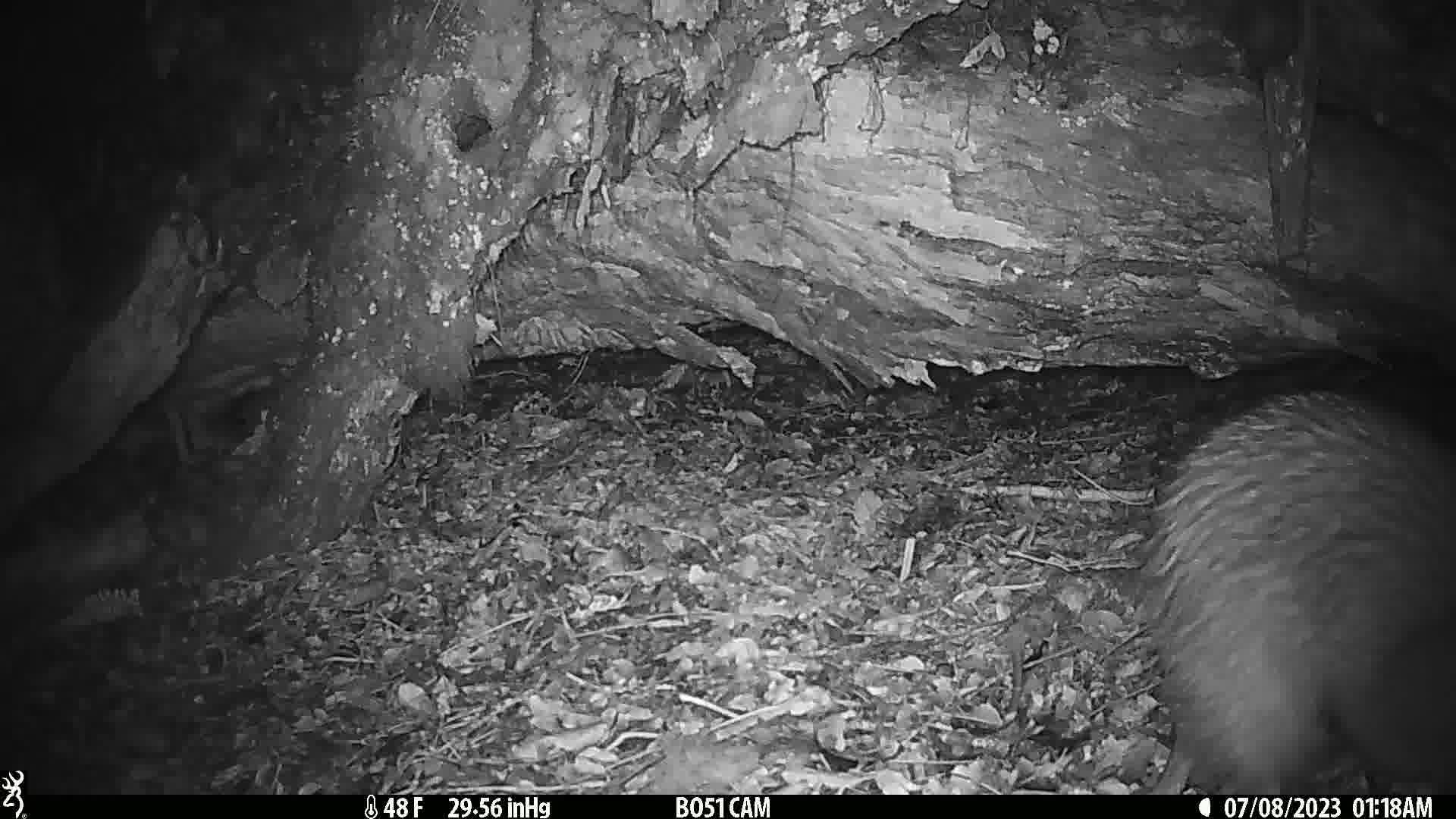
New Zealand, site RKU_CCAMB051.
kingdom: Animalia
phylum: Chordata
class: Aves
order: Apterygiformes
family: Apterygidae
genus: Apteryx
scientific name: Apteryx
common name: kiwi